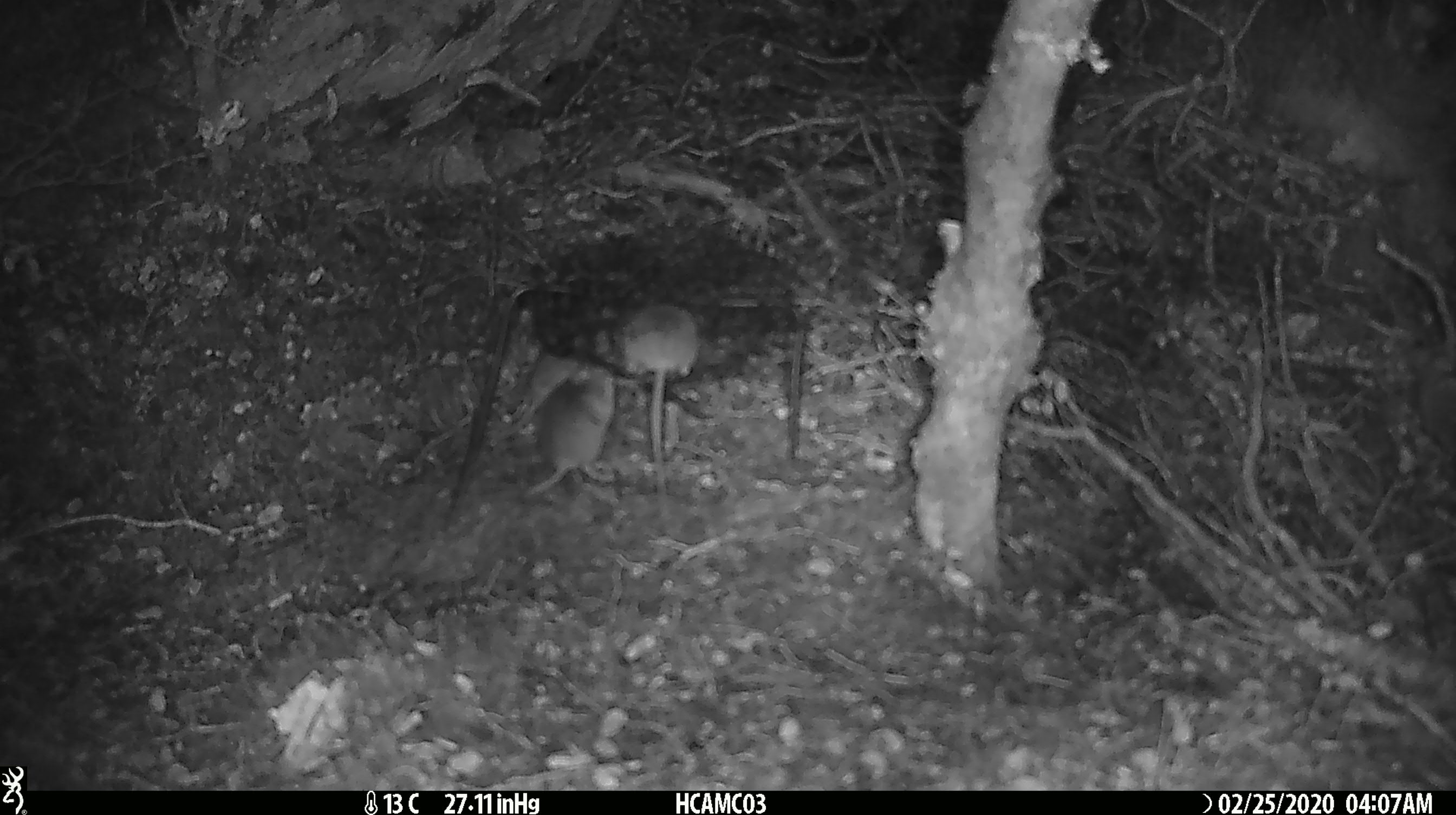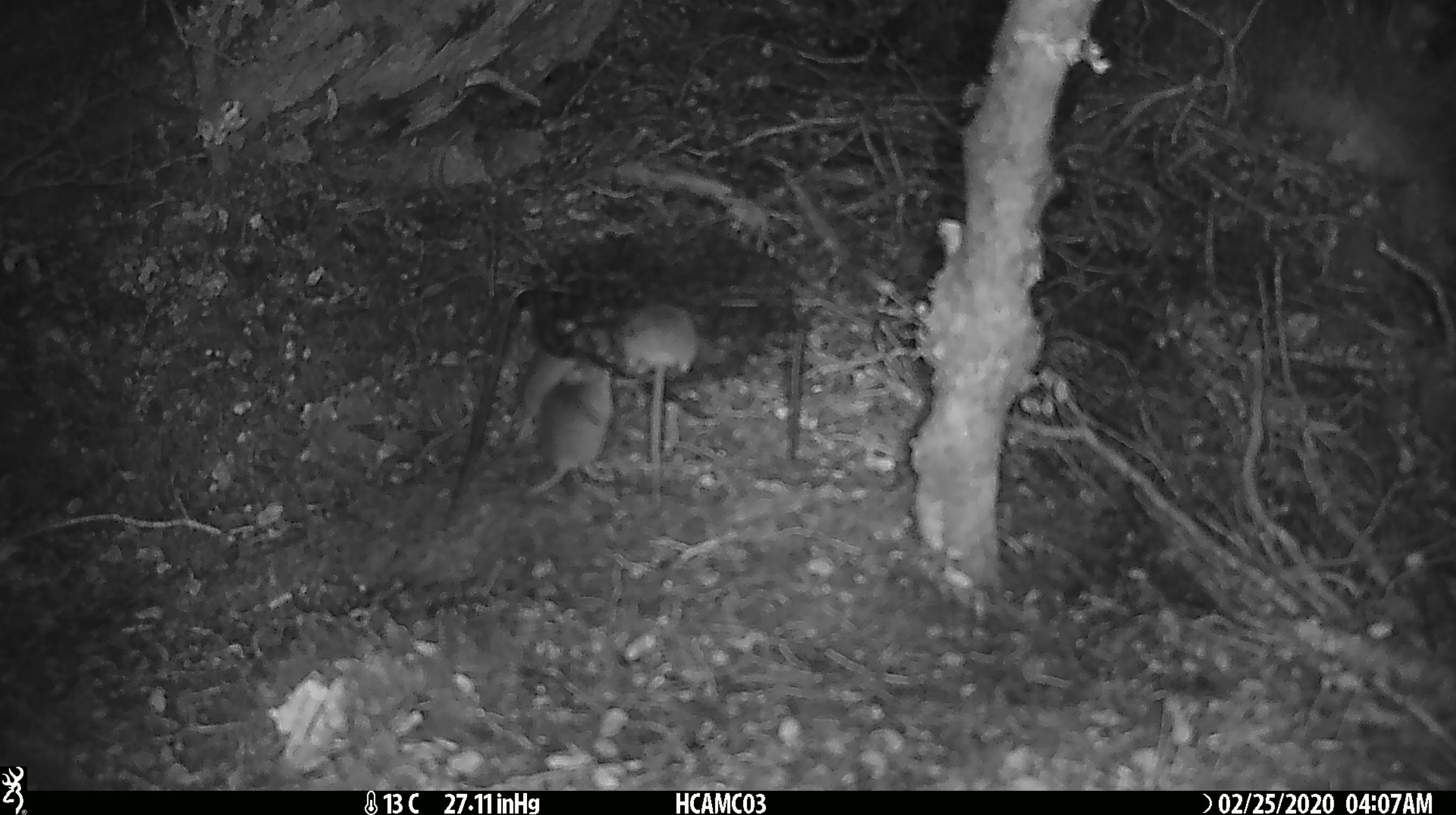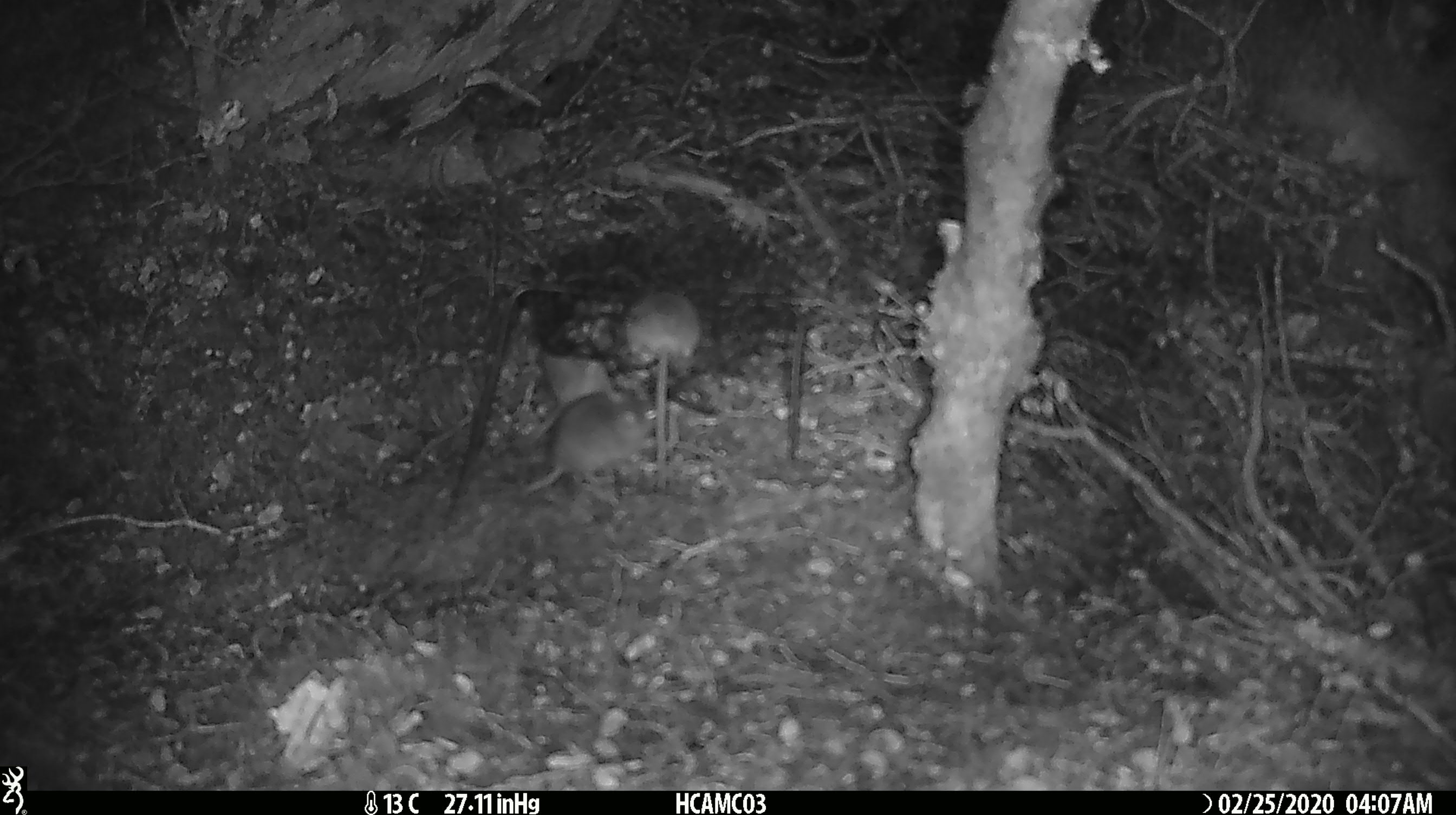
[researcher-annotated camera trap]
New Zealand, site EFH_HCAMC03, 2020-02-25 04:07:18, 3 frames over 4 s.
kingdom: Animalia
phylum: Chordata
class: Mammalia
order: Rodentia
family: Muridae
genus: Mus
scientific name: Mus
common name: mouse